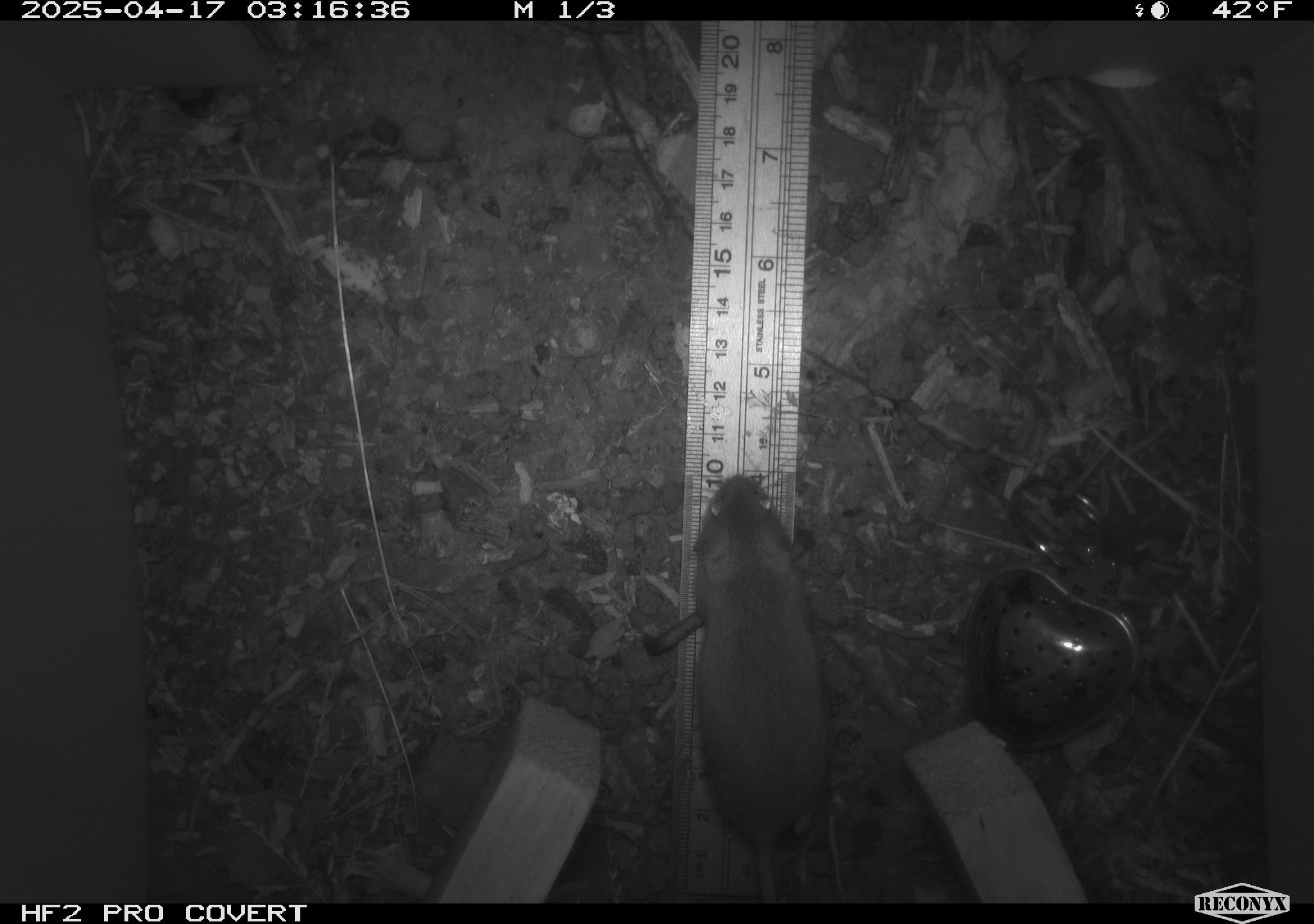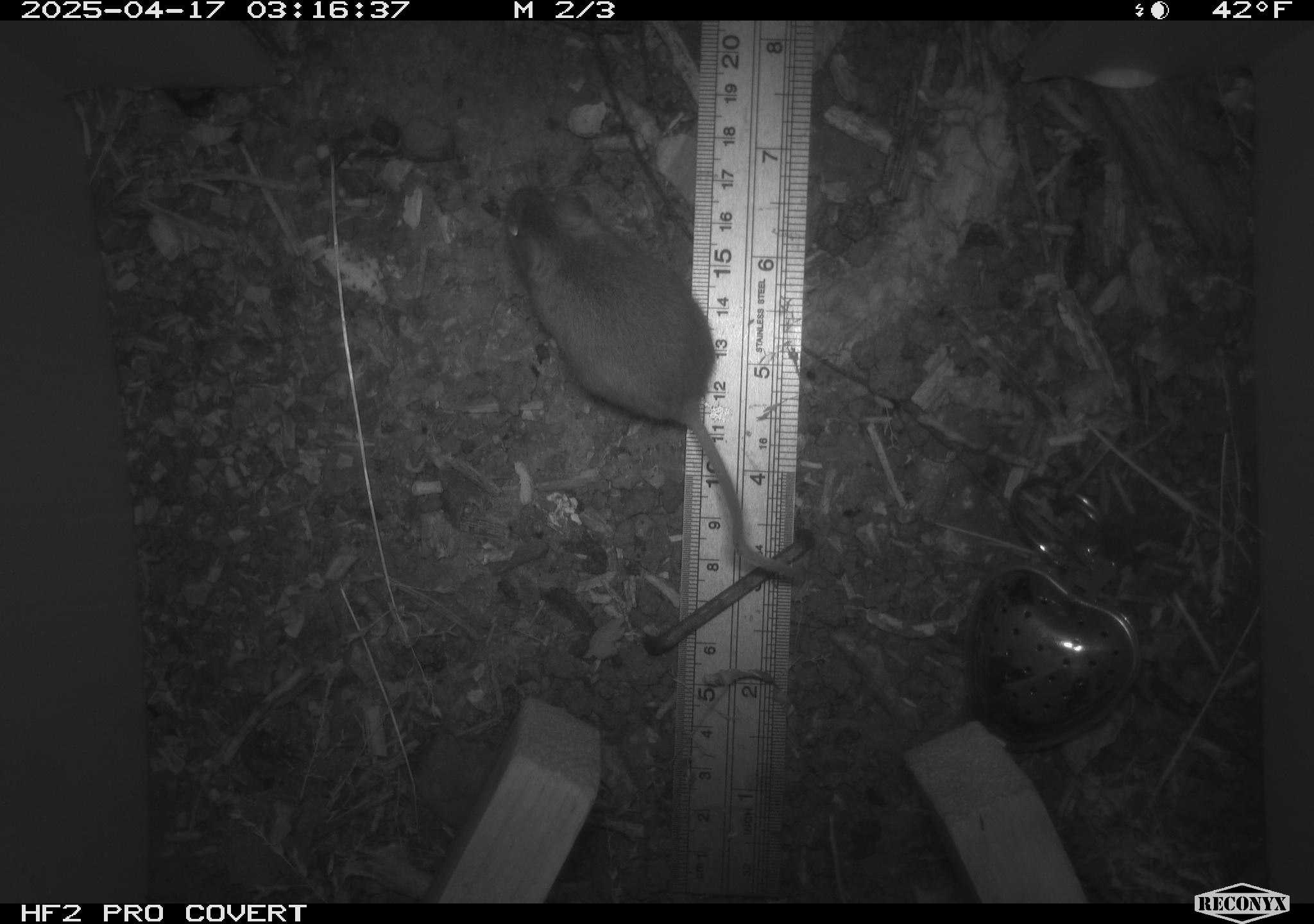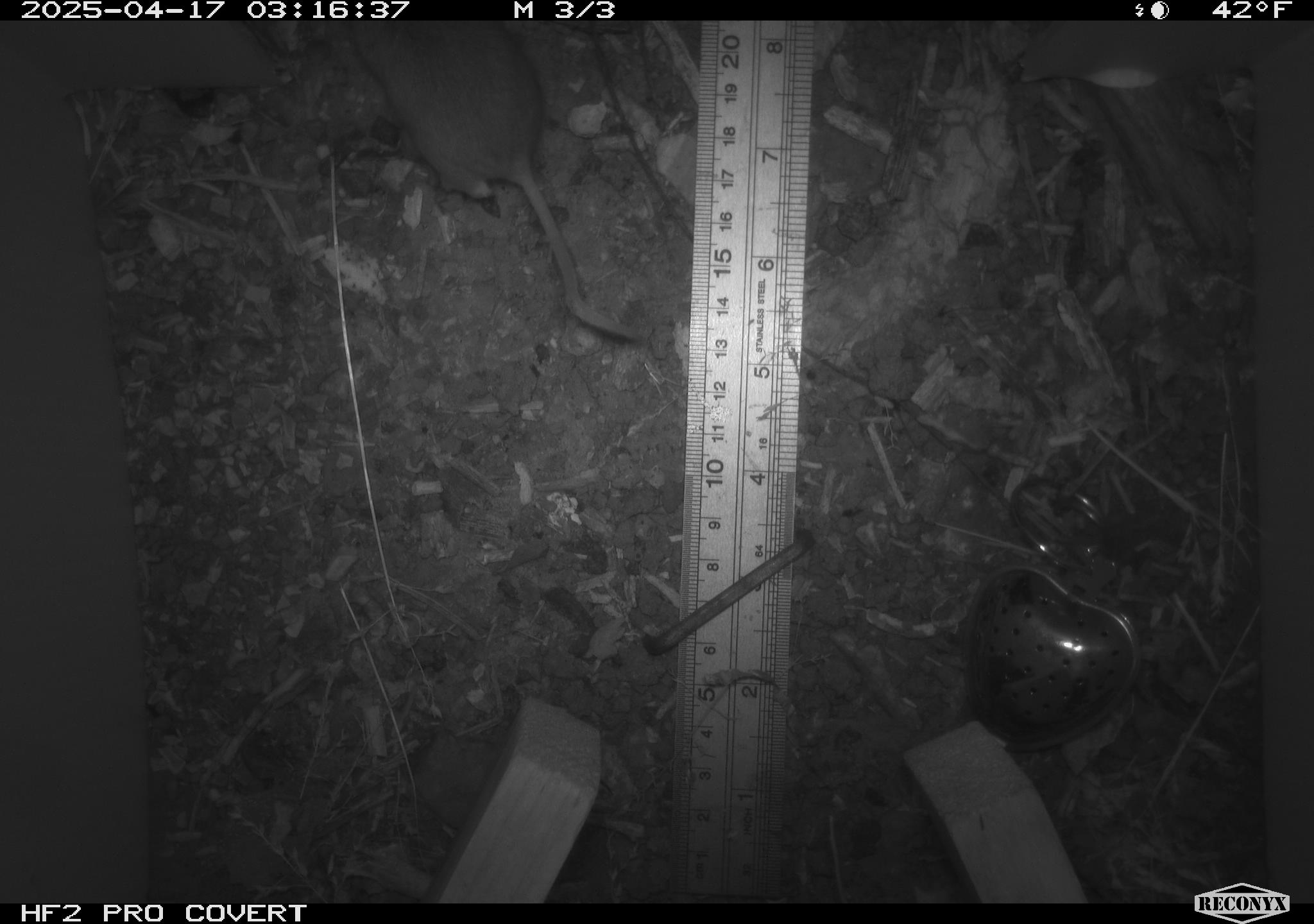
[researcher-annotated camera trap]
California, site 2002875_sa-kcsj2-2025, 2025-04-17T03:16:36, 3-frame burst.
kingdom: Animalia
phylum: Chordata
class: Mammalia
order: Rodentia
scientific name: Rodentia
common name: rodent